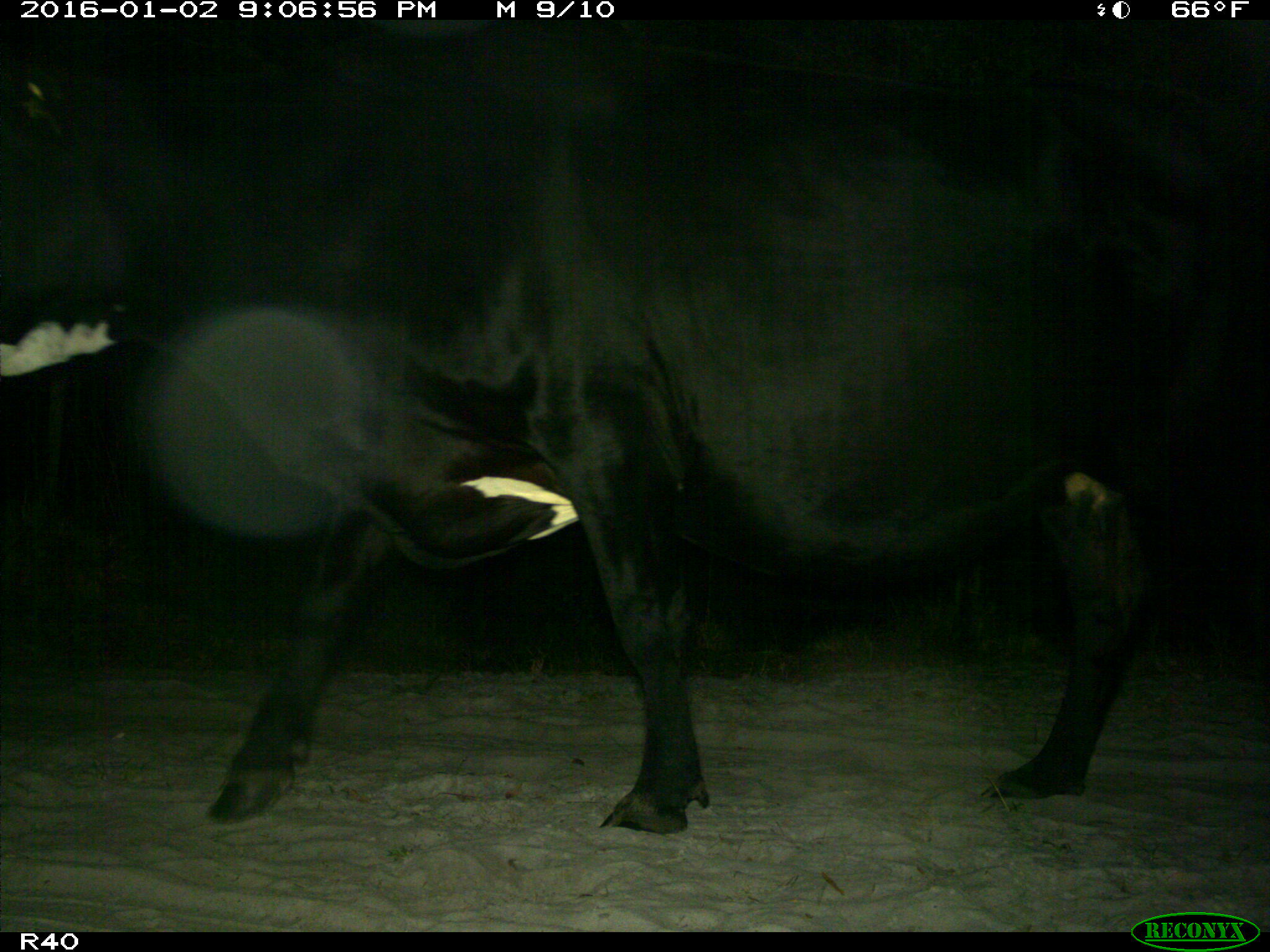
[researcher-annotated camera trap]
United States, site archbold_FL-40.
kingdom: Animalia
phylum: Chordata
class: Mammalia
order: Artiodactyla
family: Bovidae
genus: Bos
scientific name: Bos taurus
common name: domestic cow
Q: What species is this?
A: Bos taurus (domestic cow).